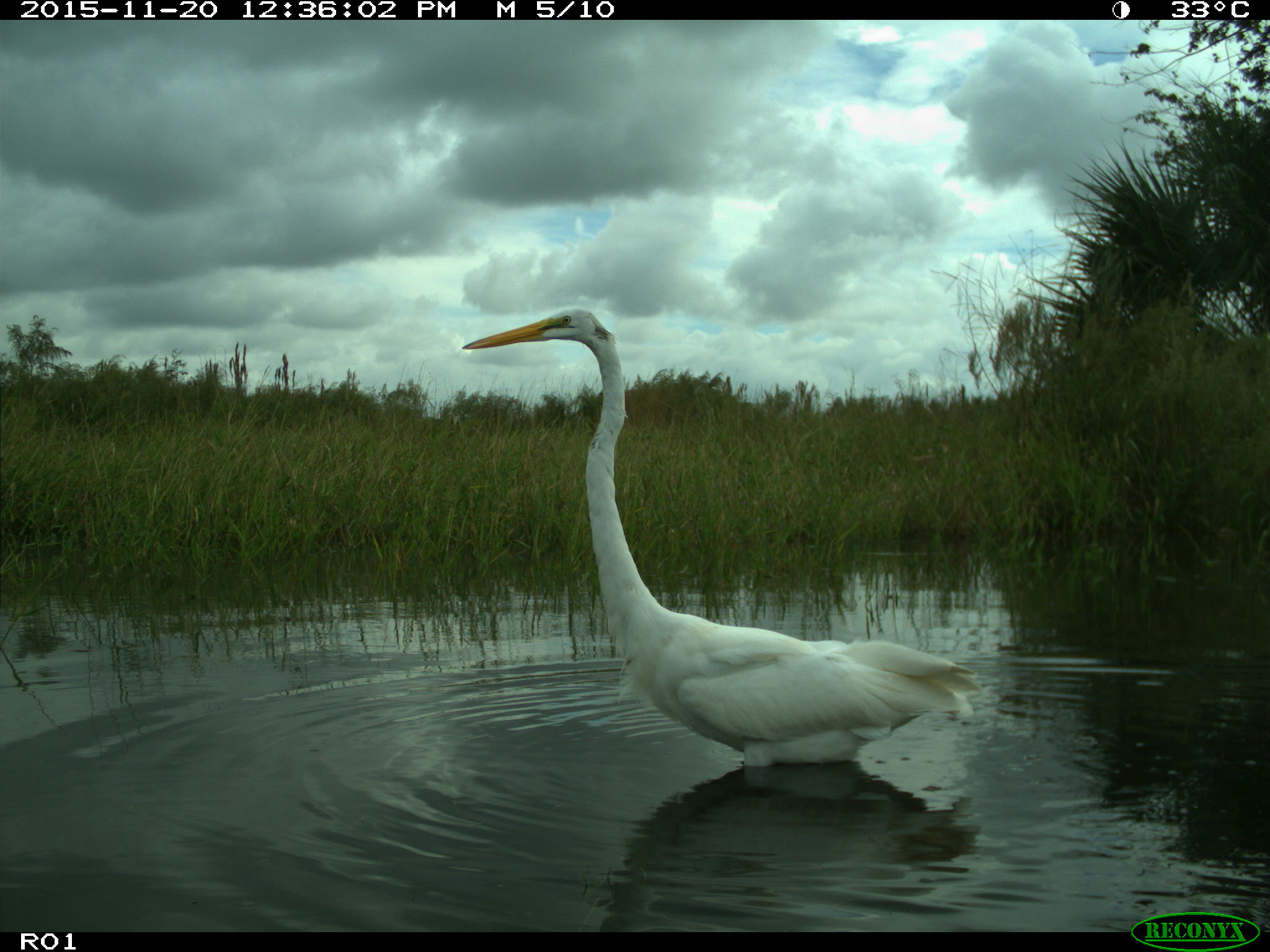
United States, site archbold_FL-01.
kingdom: Animalia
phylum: Chordata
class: Aves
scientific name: Aves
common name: birds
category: unidentified bird